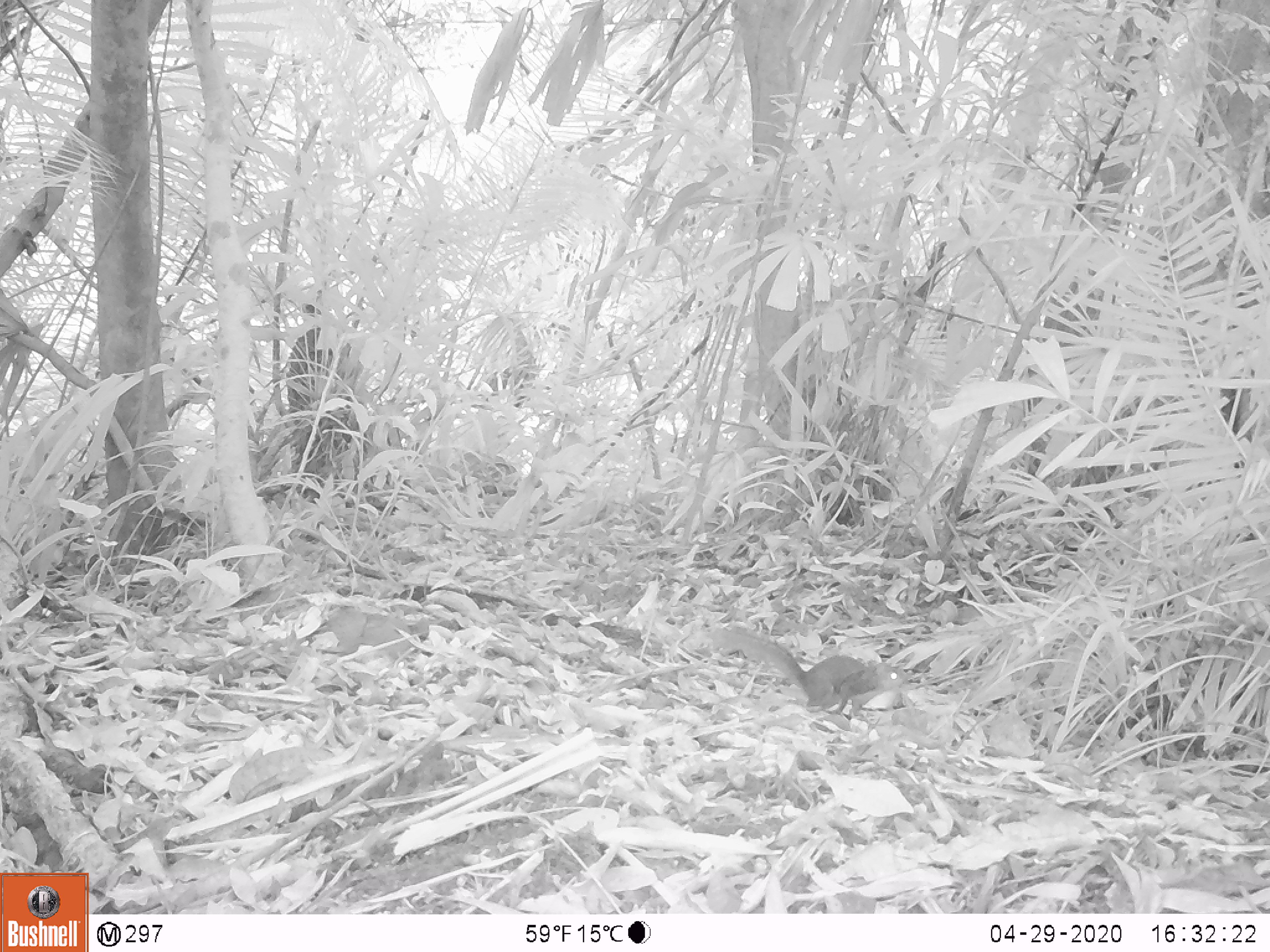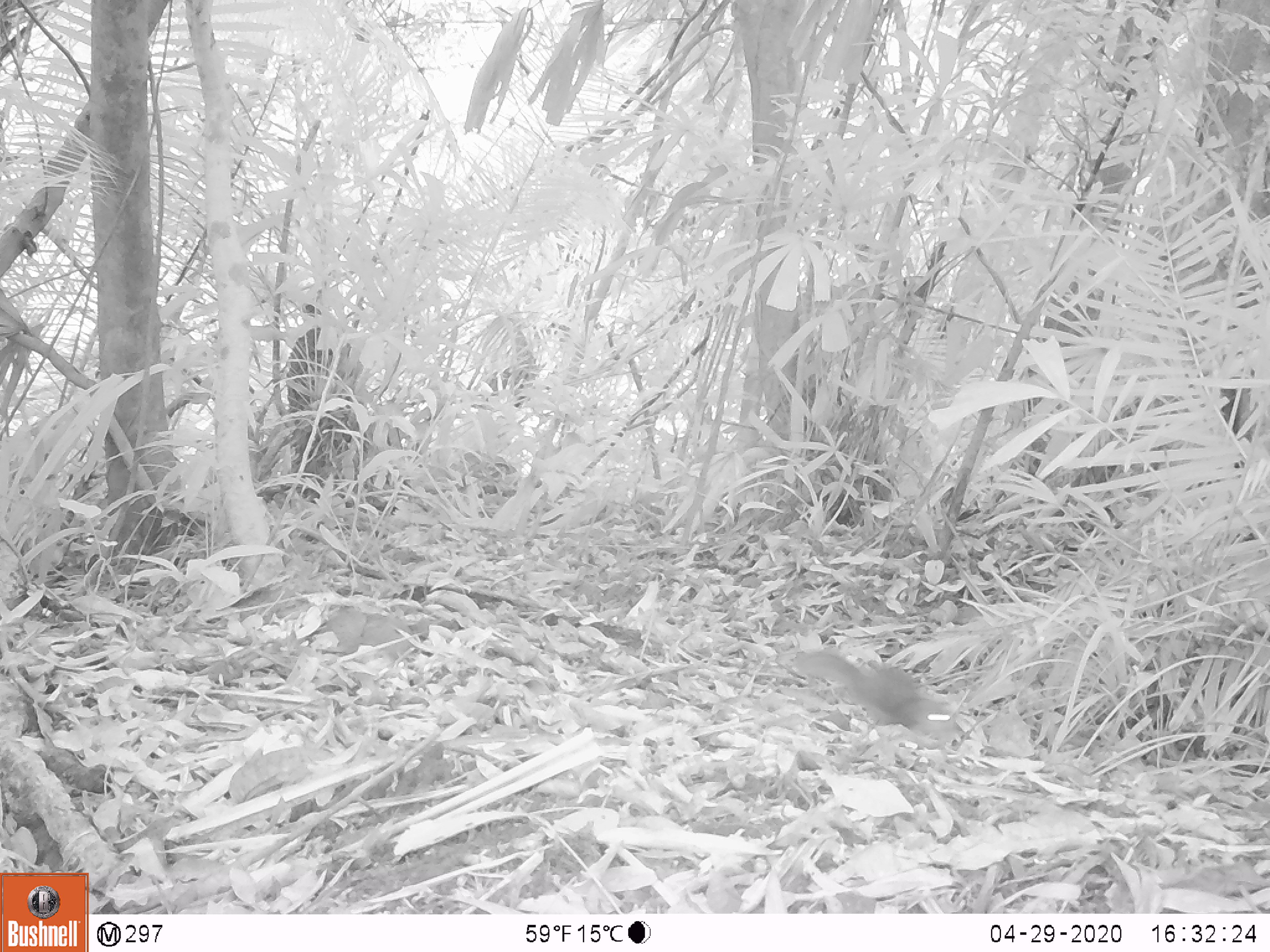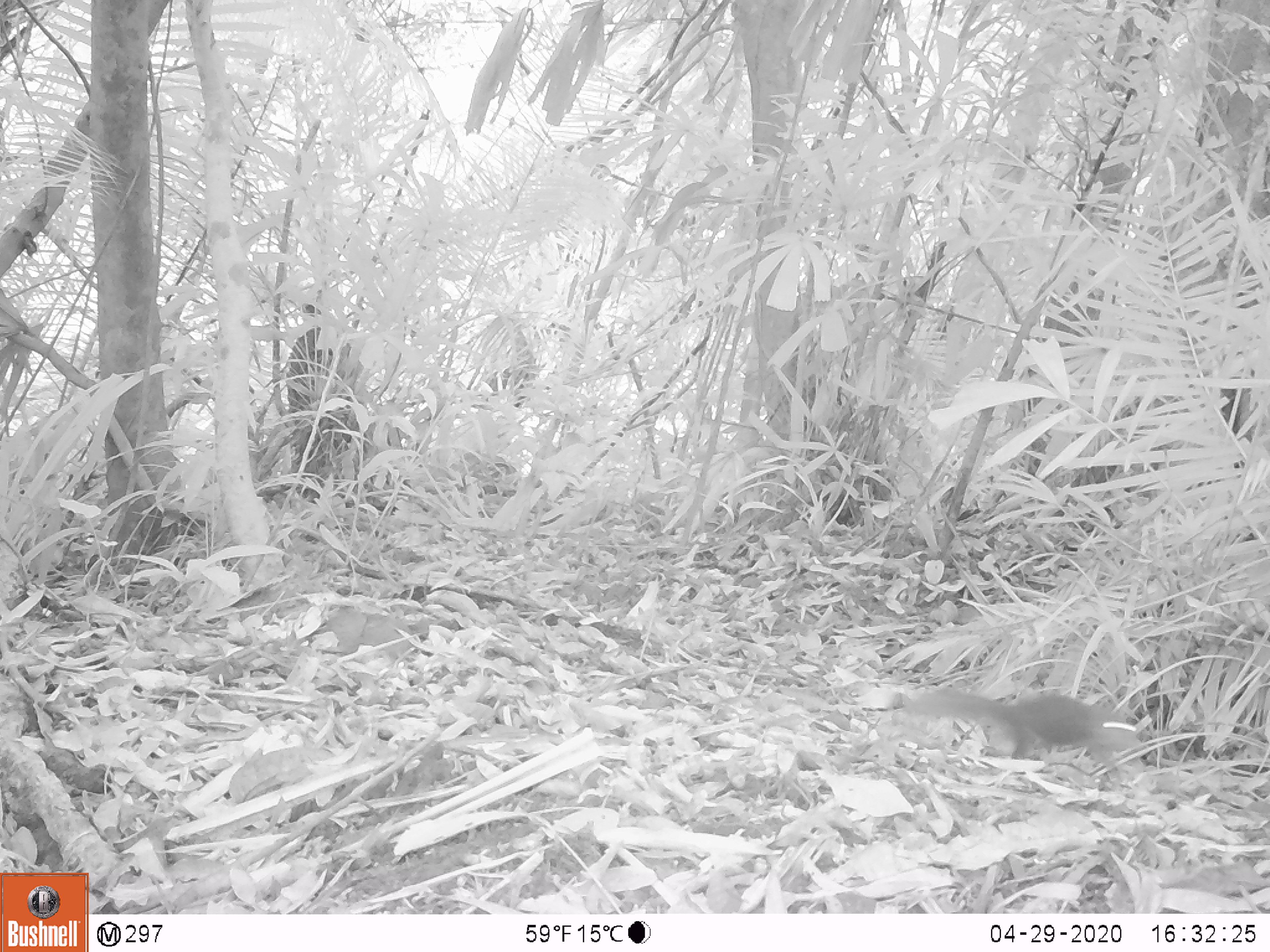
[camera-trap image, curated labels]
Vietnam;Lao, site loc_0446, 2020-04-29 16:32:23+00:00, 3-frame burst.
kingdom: Animalia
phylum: Chordata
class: Mammalia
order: Rodentia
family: Sciuridae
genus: Dremomys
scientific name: Dremomys rufigenis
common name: red-cheeked squirrel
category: red cheeked squirrel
Red cheeked squirrel (red-cheeked squirrel) (Dremomys rufigenis). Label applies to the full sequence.